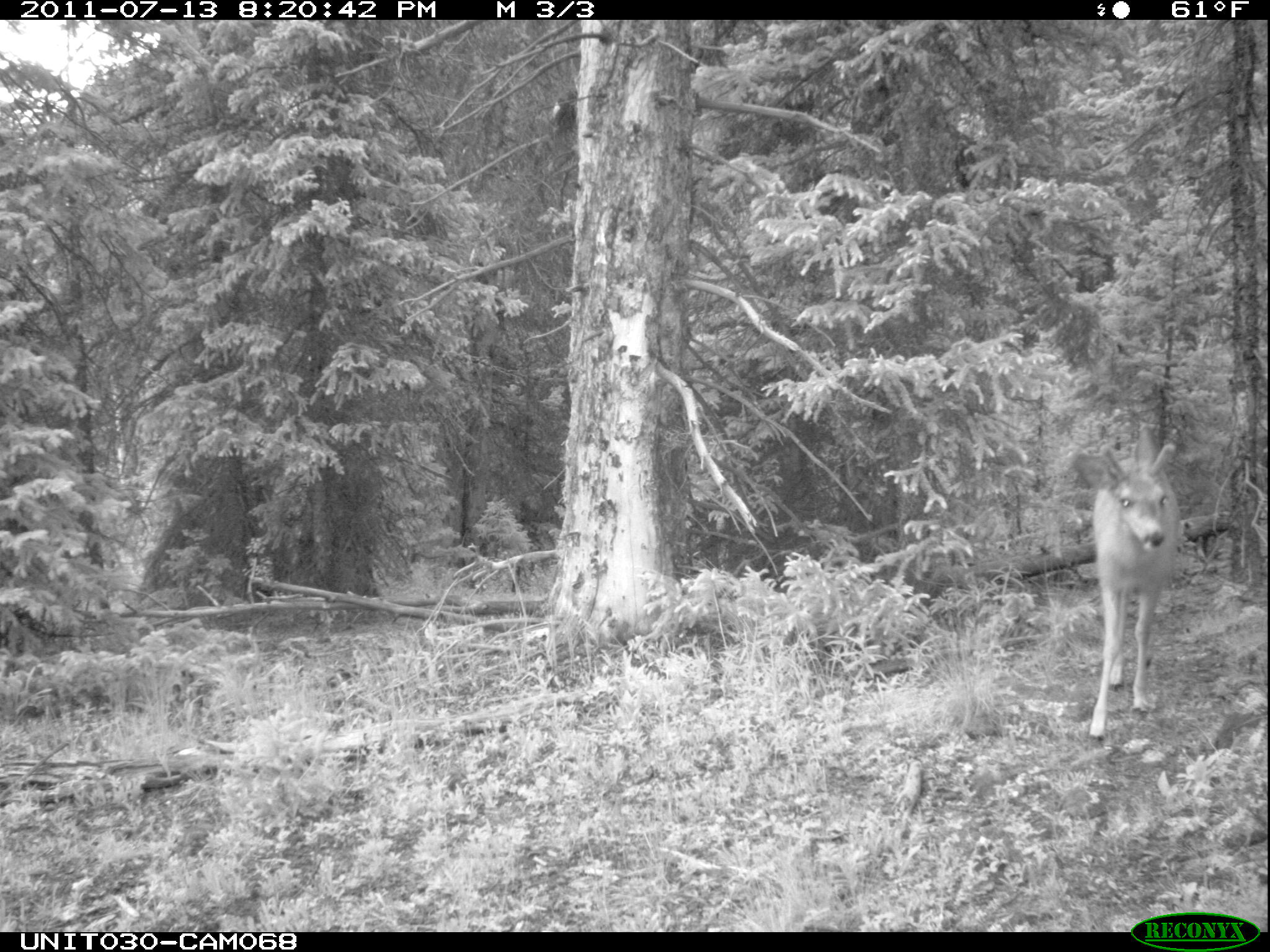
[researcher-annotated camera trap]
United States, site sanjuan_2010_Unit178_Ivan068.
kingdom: Animalia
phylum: Chordata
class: Mammalia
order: Artiodactyla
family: Cervidae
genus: Odocoileus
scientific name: Odocoileus hemionus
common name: mule deer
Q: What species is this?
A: Odocoileus hemionus (mule deer).